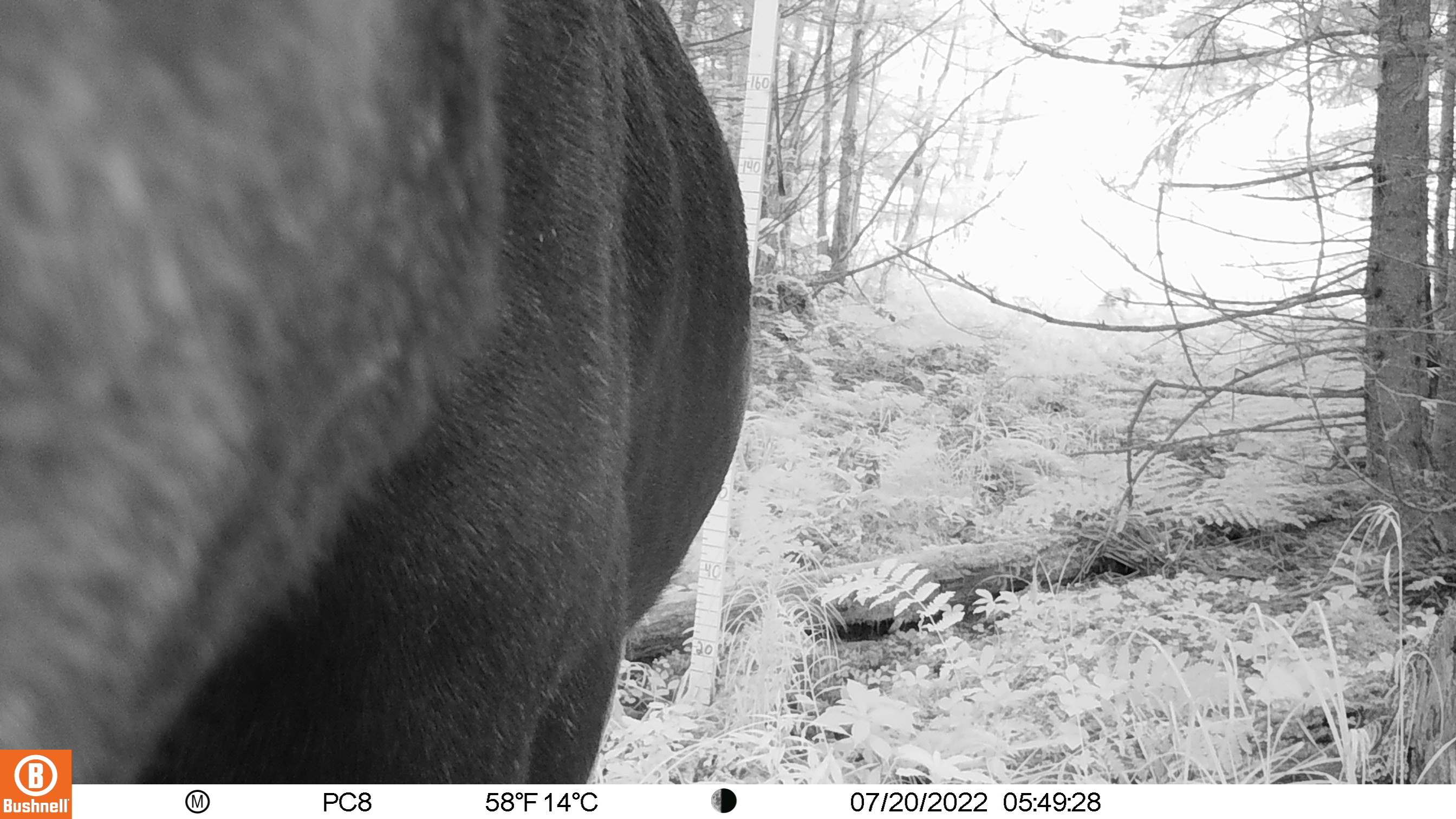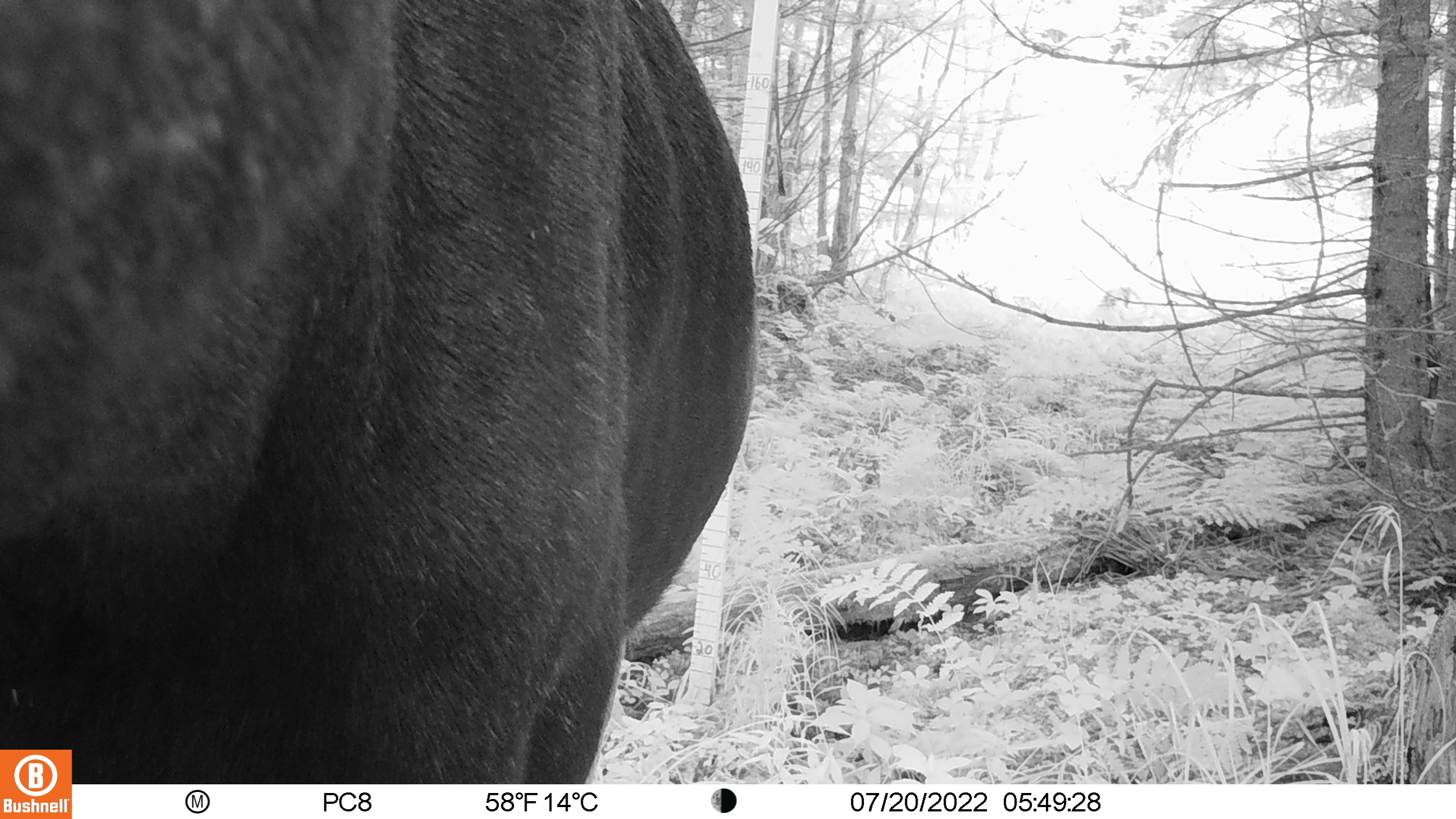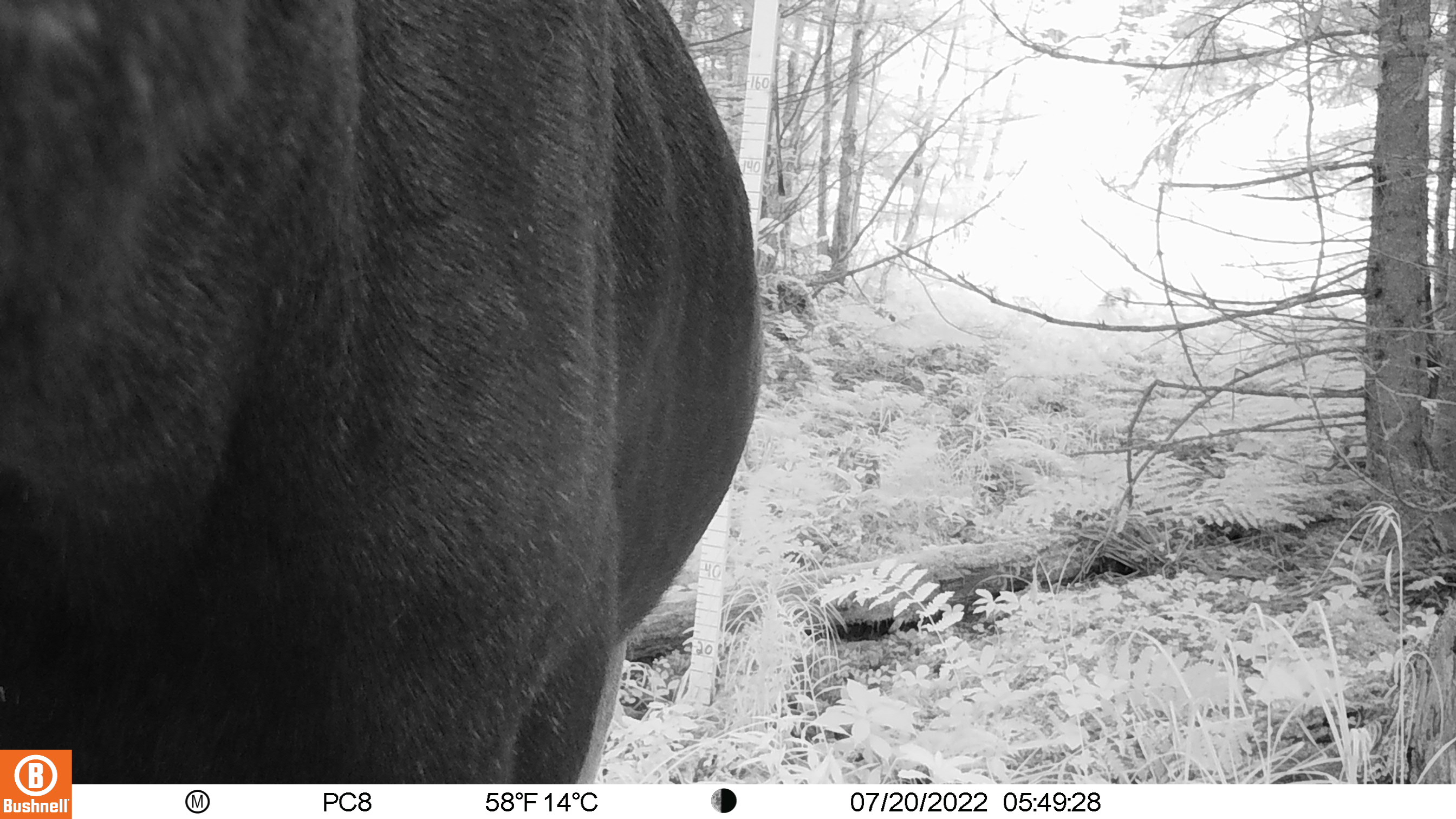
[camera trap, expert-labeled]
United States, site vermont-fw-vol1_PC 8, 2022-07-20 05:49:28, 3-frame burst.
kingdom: Animalia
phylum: Chordata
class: Mammalia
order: Artiodactyla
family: Cervidae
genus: Alces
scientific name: Alces alces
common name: moose